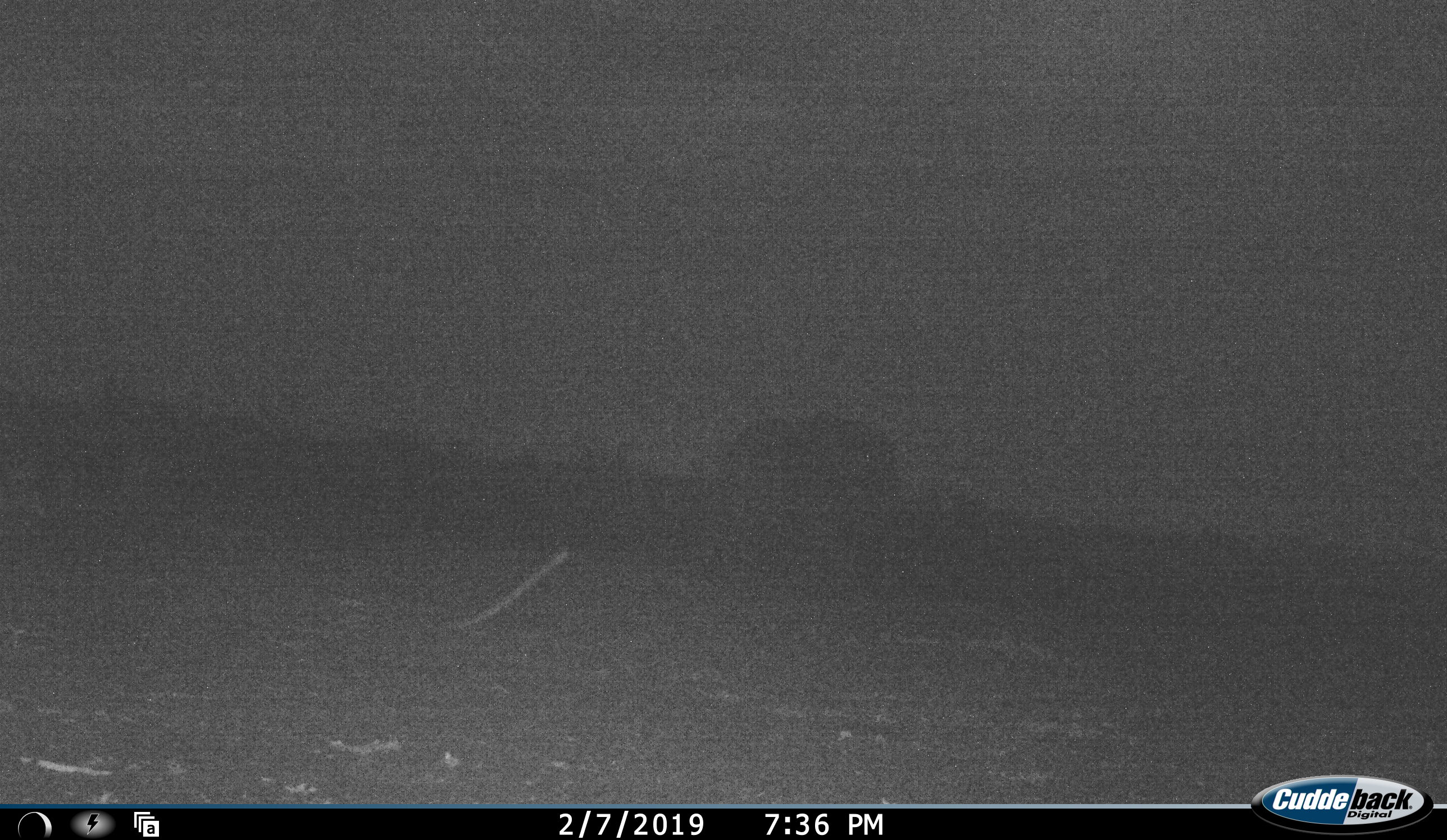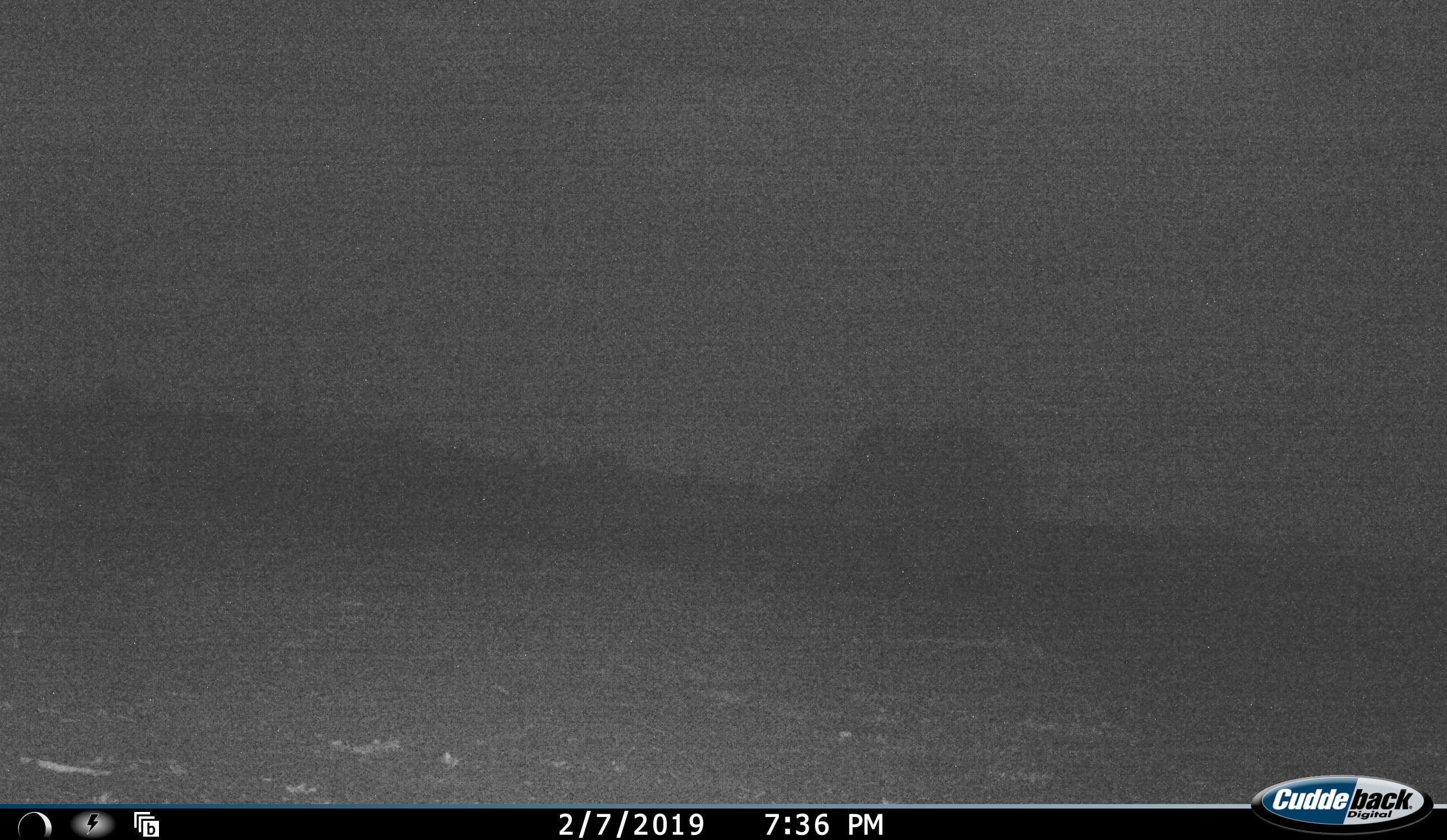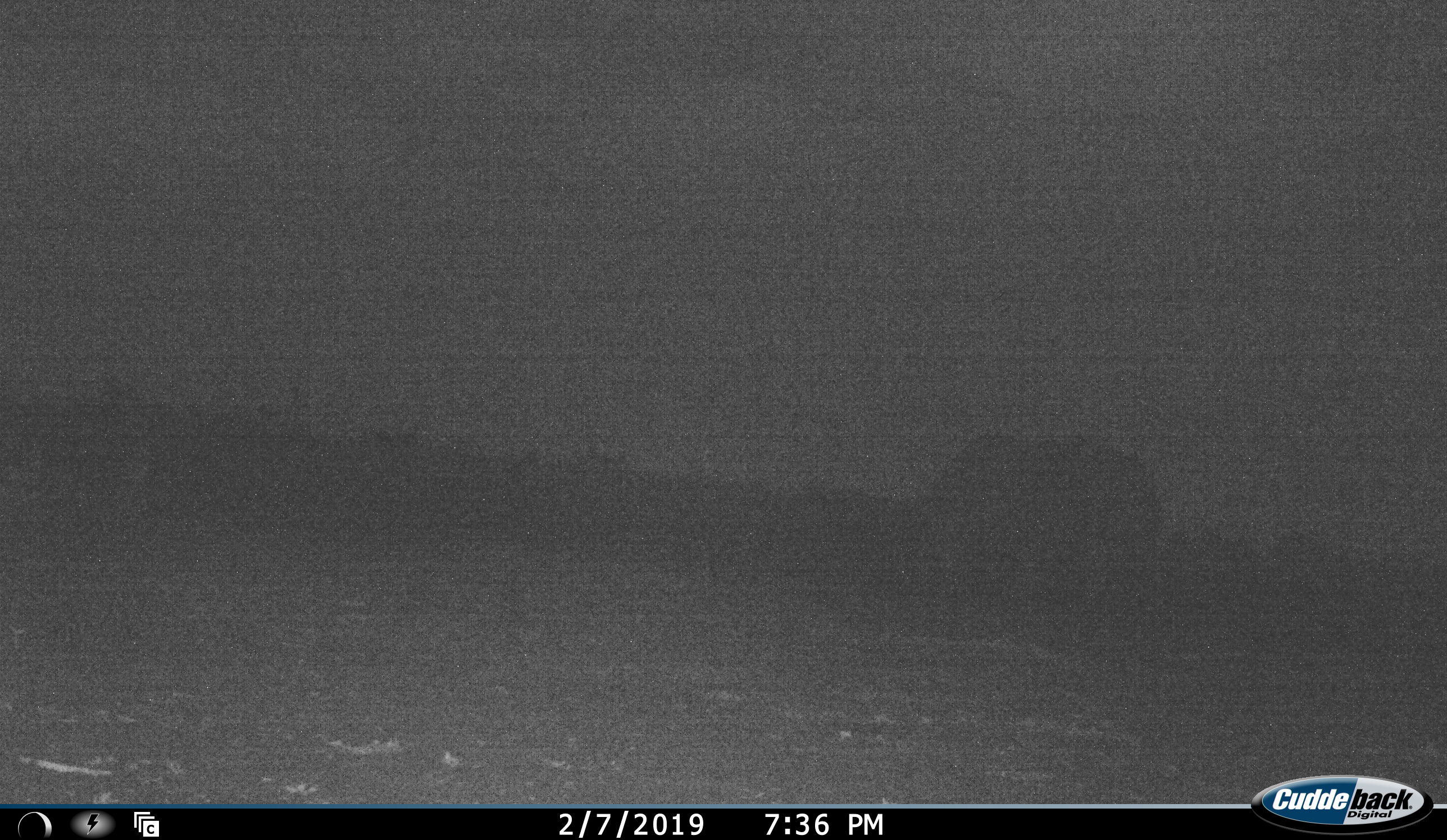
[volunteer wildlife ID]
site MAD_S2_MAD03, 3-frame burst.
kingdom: Animalia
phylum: Chordata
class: Mammalia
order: Proboscidea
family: Elephantidae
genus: Loxodonta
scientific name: Loxodonta africana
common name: african bush elephant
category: elephant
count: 1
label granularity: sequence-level